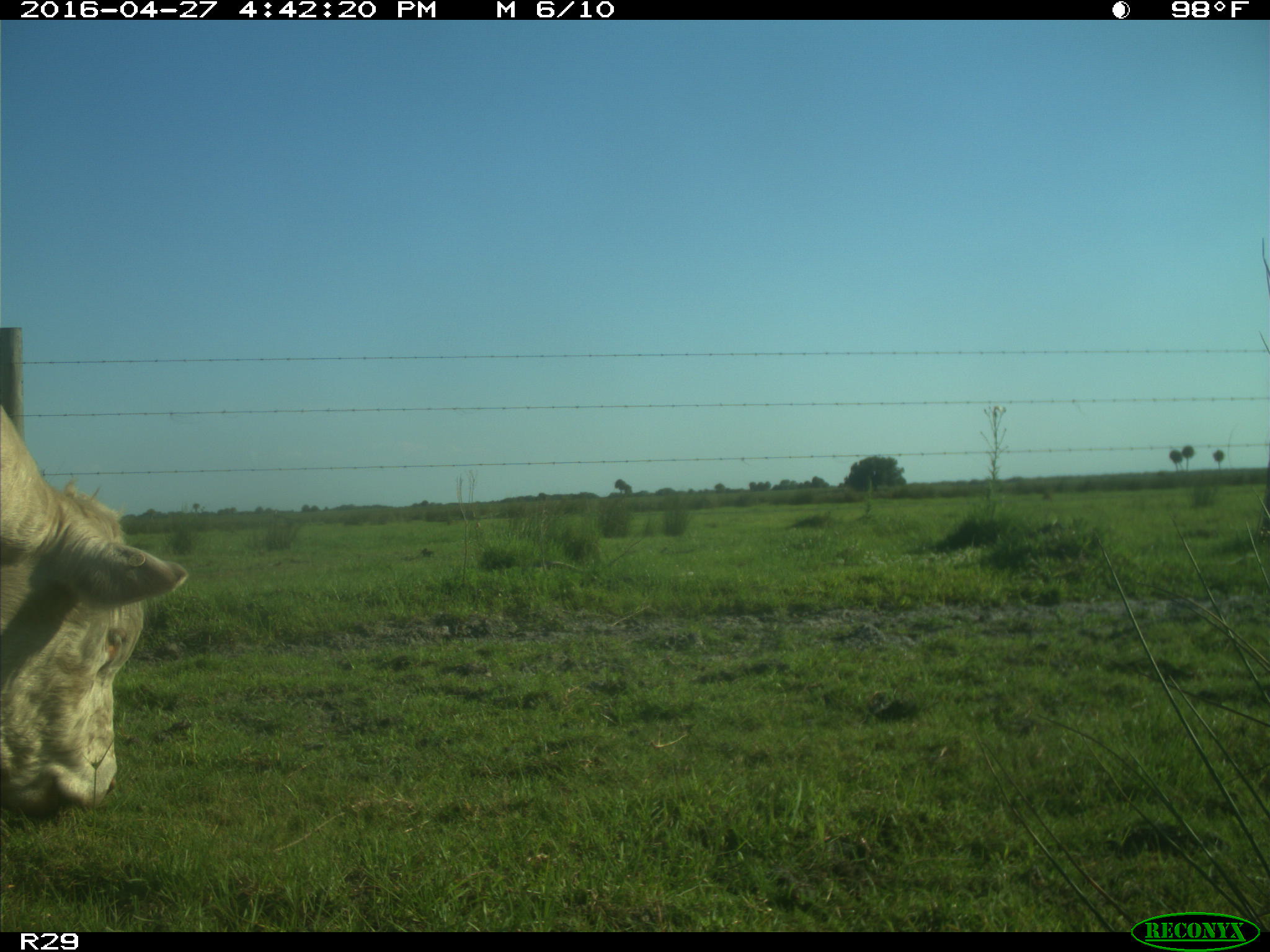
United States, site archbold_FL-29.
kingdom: Animalia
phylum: Chordata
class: Mammalia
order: Artiodactyla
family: Bovidae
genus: Bos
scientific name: Bos taurus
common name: domestic cow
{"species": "Bos taurus (domestic cow)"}